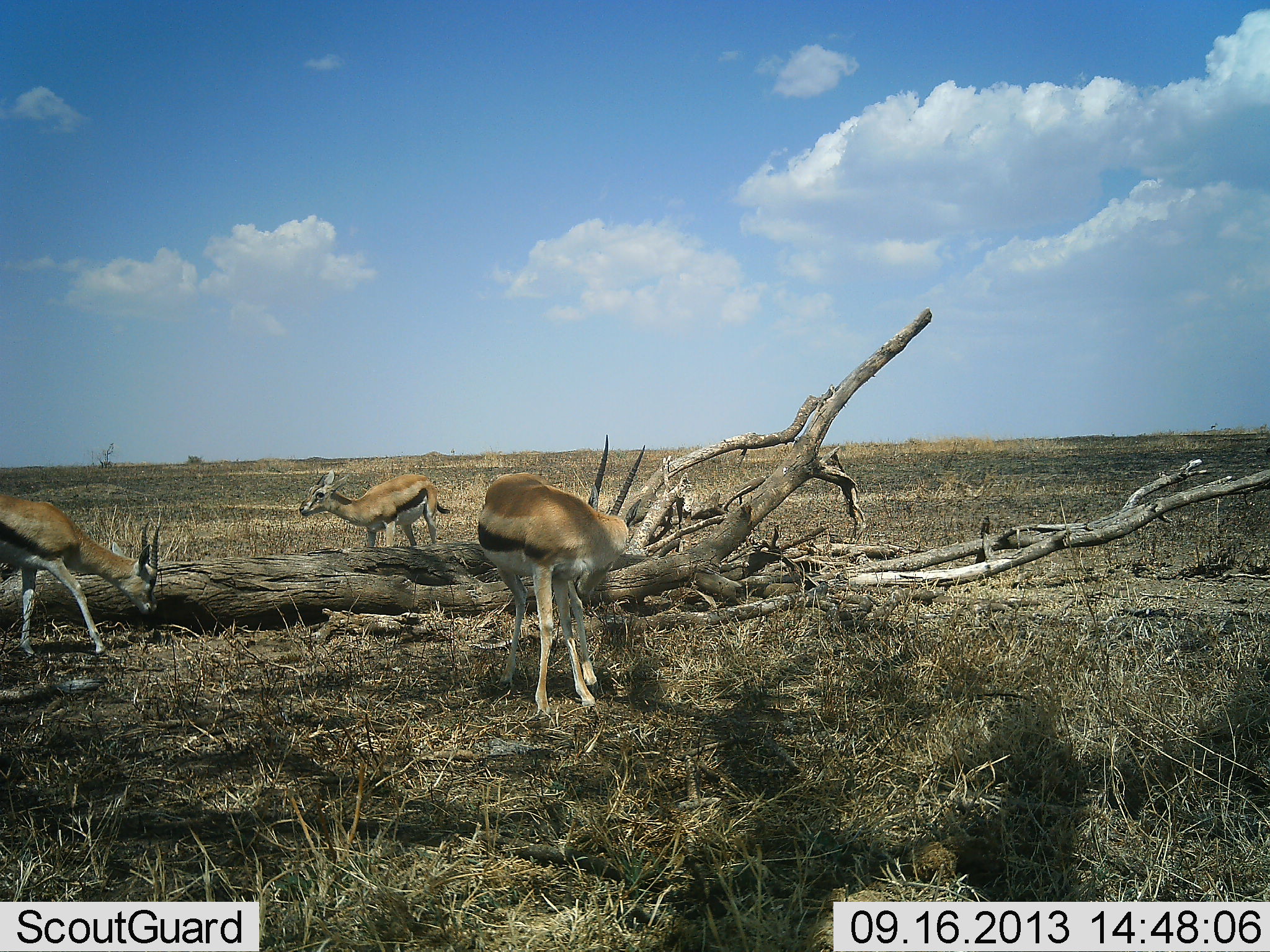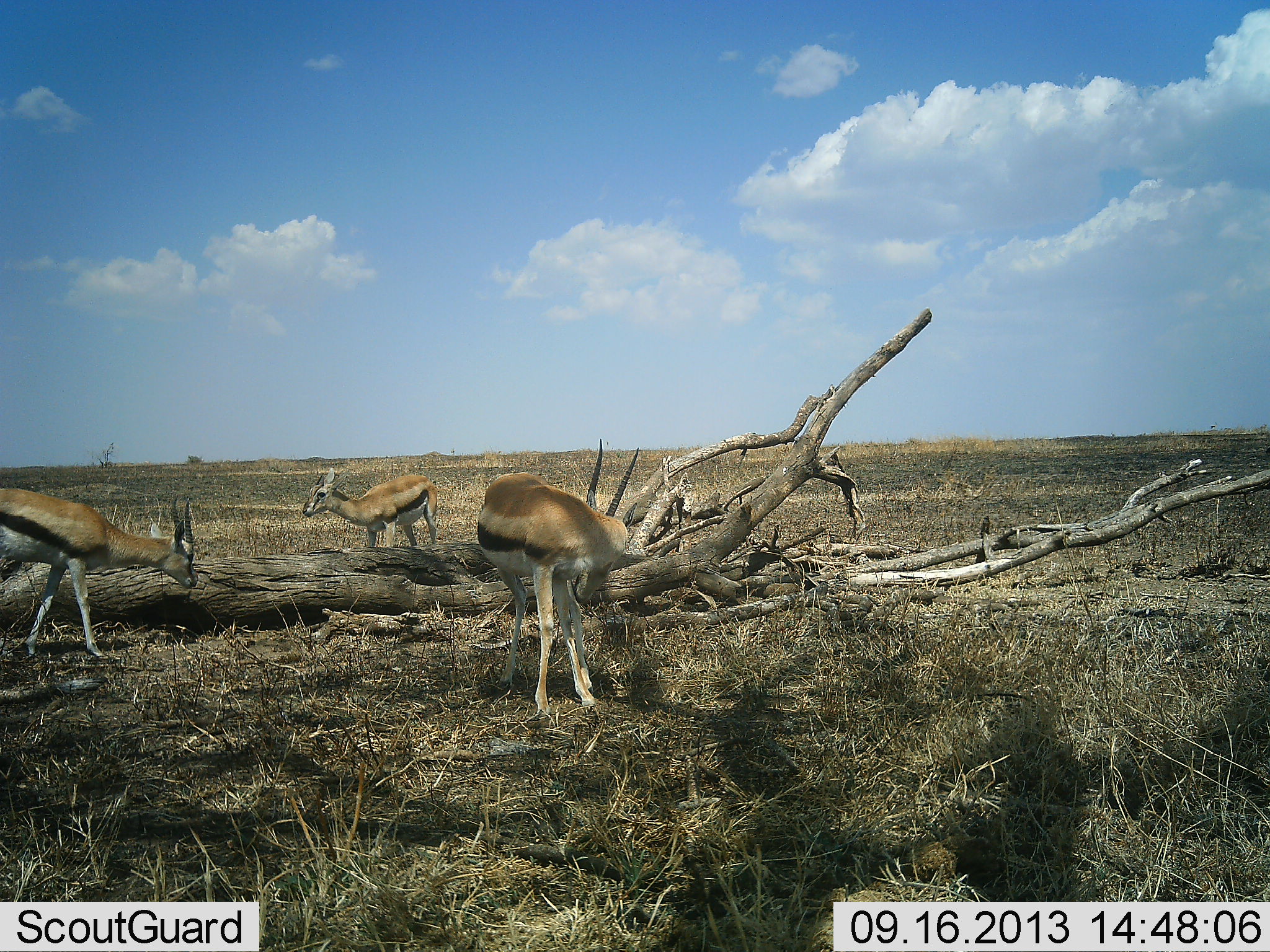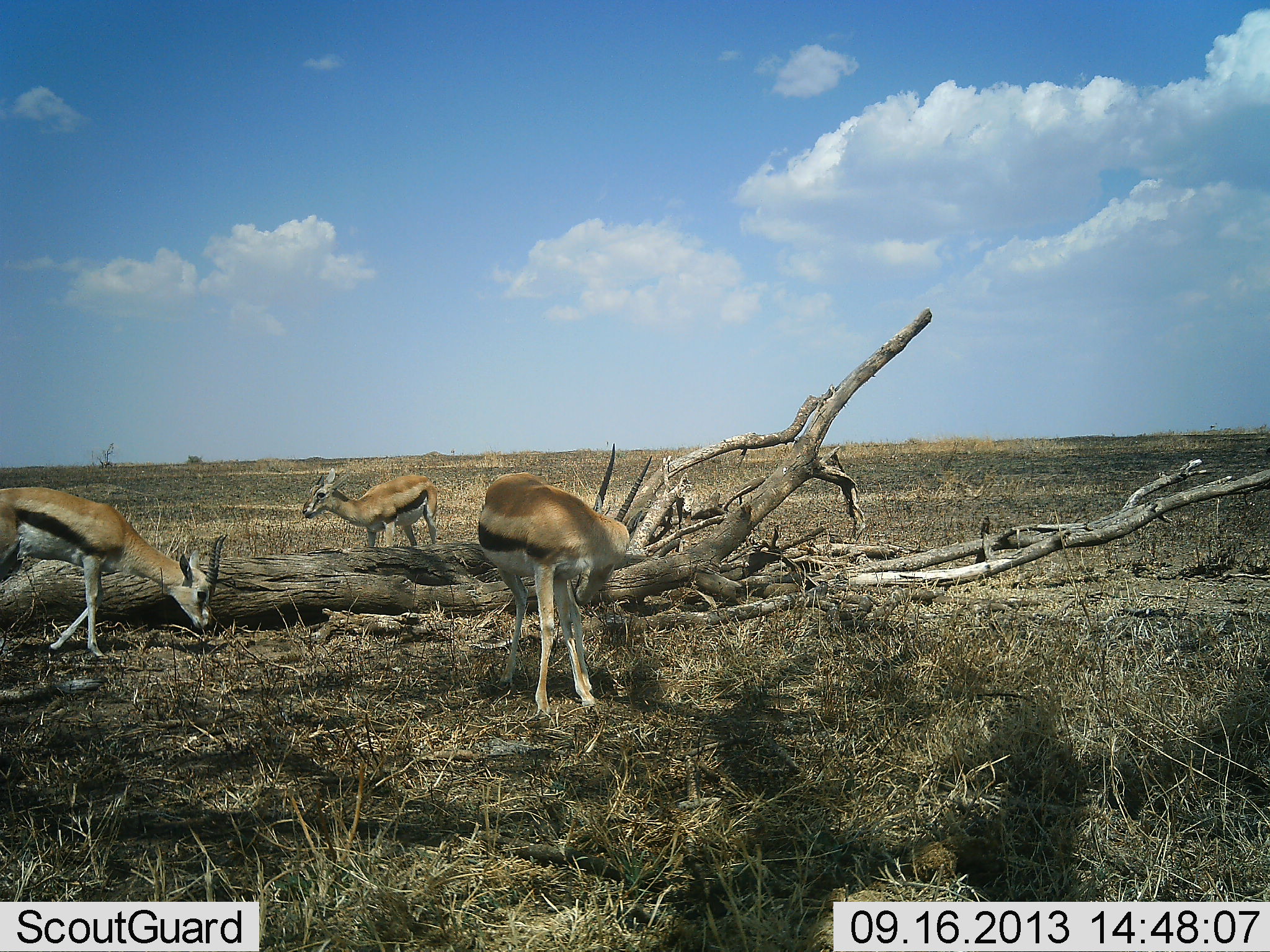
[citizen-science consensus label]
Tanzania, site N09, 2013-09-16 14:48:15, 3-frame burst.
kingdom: Animalia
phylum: Chordata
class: Mammalia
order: Artiodactyla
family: Bovidae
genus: Eudorcas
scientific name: Eudorcas thomsonii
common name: thomson's gazelle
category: gazellethomsons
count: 3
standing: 78%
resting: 0%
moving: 19%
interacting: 9%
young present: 6%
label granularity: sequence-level